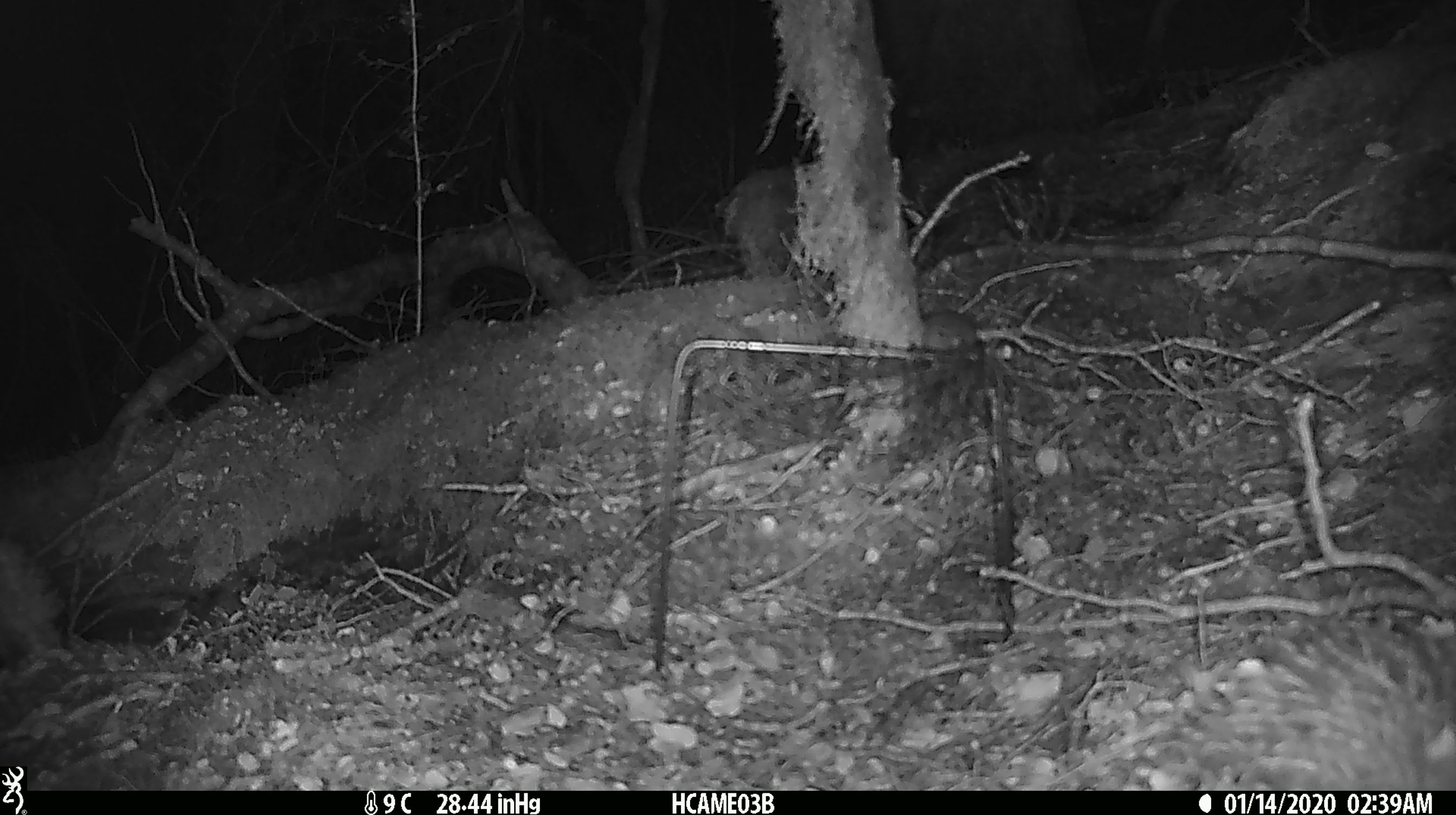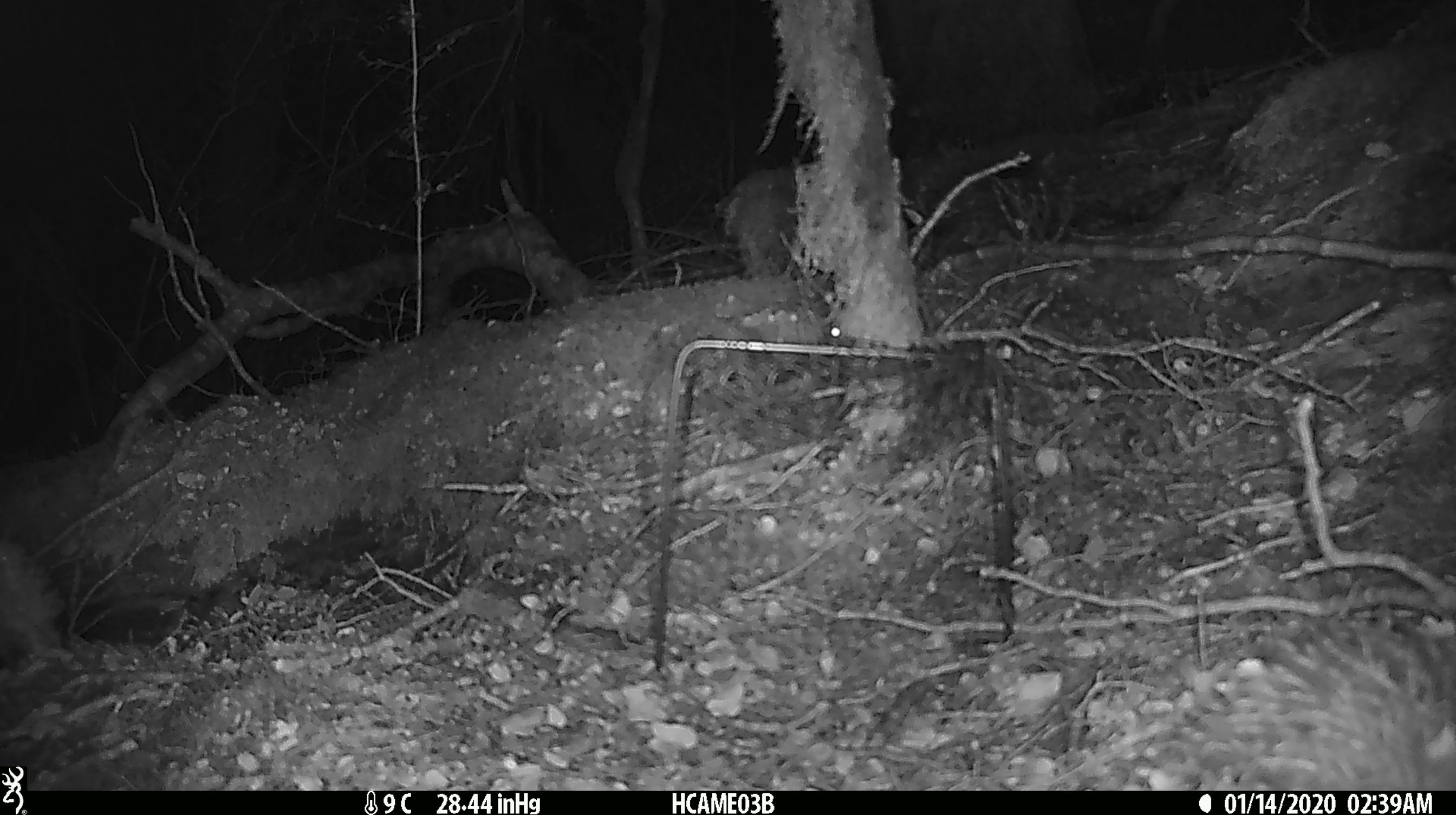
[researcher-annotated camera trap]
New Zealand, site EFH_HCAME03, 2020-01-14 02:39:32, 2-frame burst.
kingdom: Animalia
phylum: Chordata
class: Mammalia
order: Rodentia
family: Muridae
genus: Mus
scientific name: Mus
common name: mouse